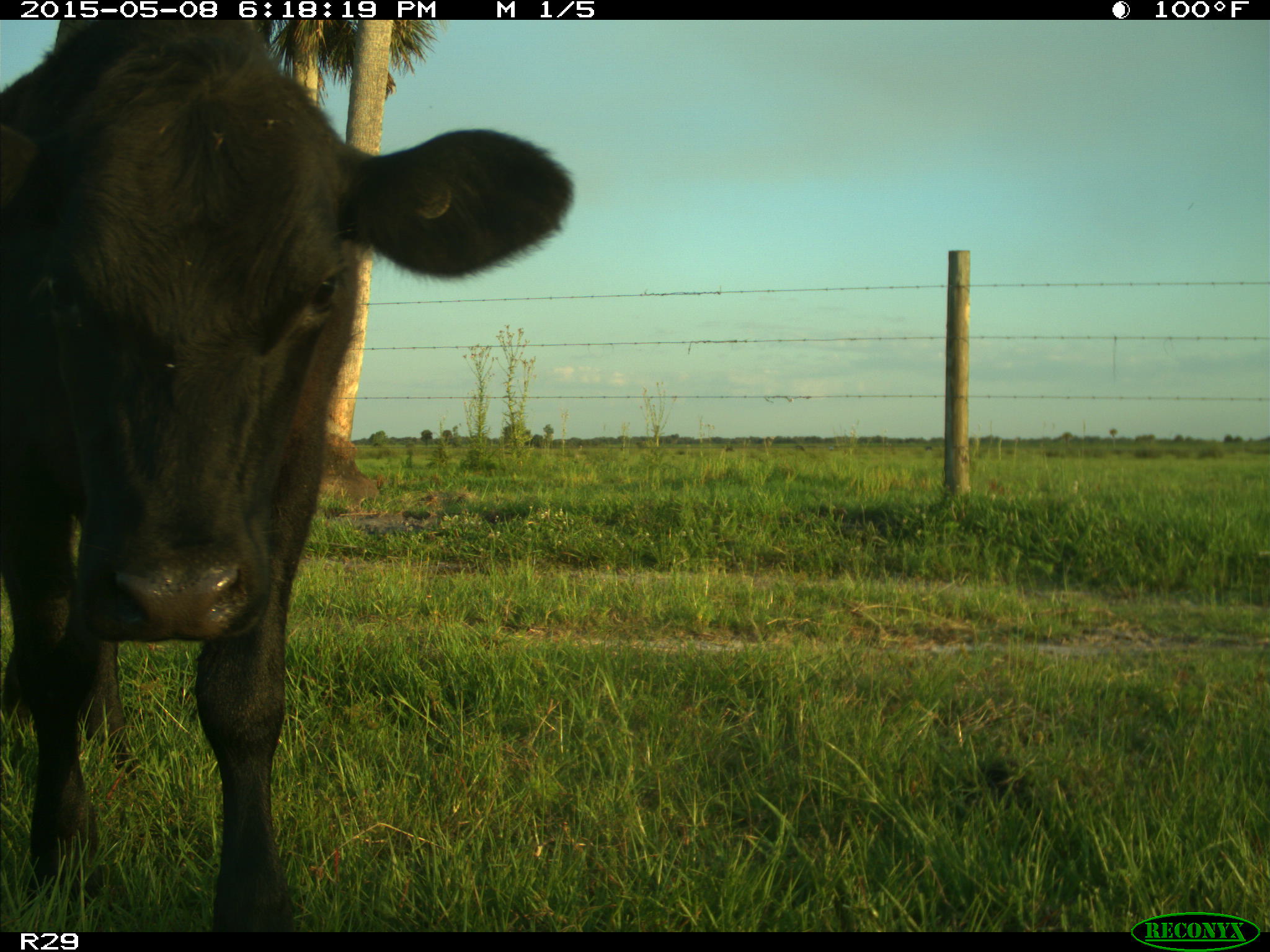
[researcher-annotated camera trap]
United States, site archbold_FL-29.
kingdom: Animalia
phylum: Chordata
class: Mammalia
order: Artiodactyla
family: Bovidae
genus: Bos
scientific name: Bos taurus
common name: domestic cow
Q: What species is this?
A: Bos taurus (domestic cow).